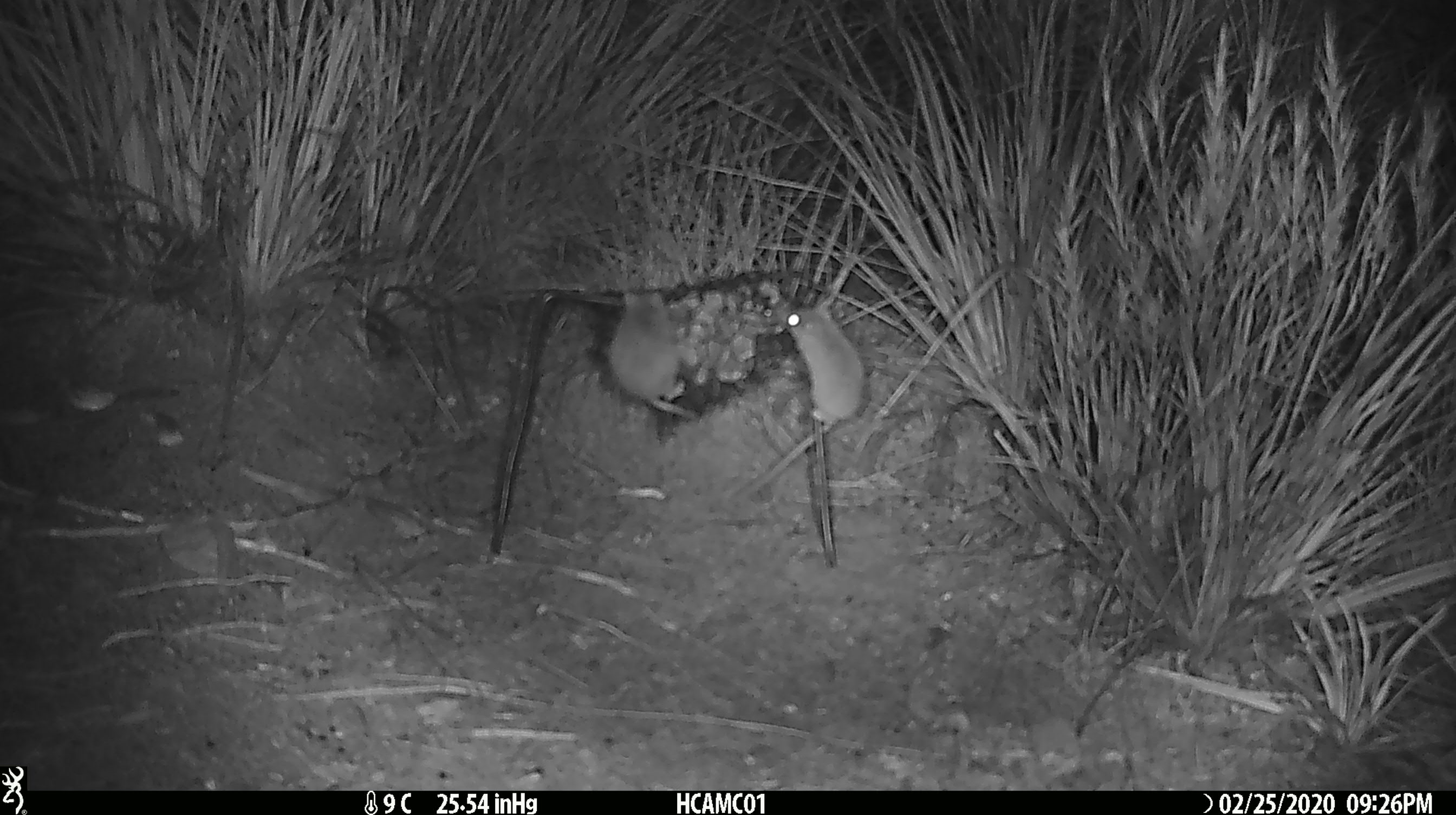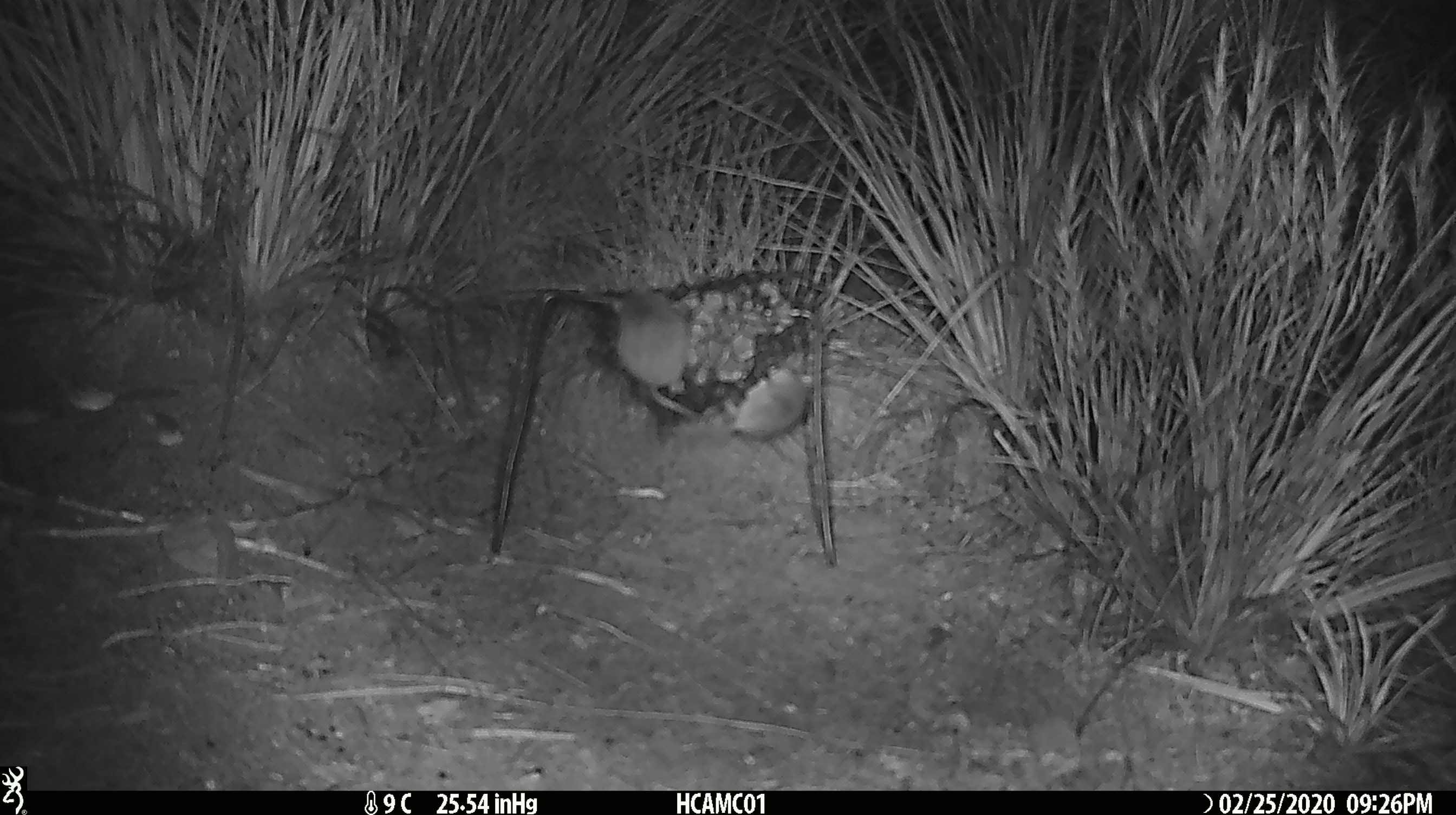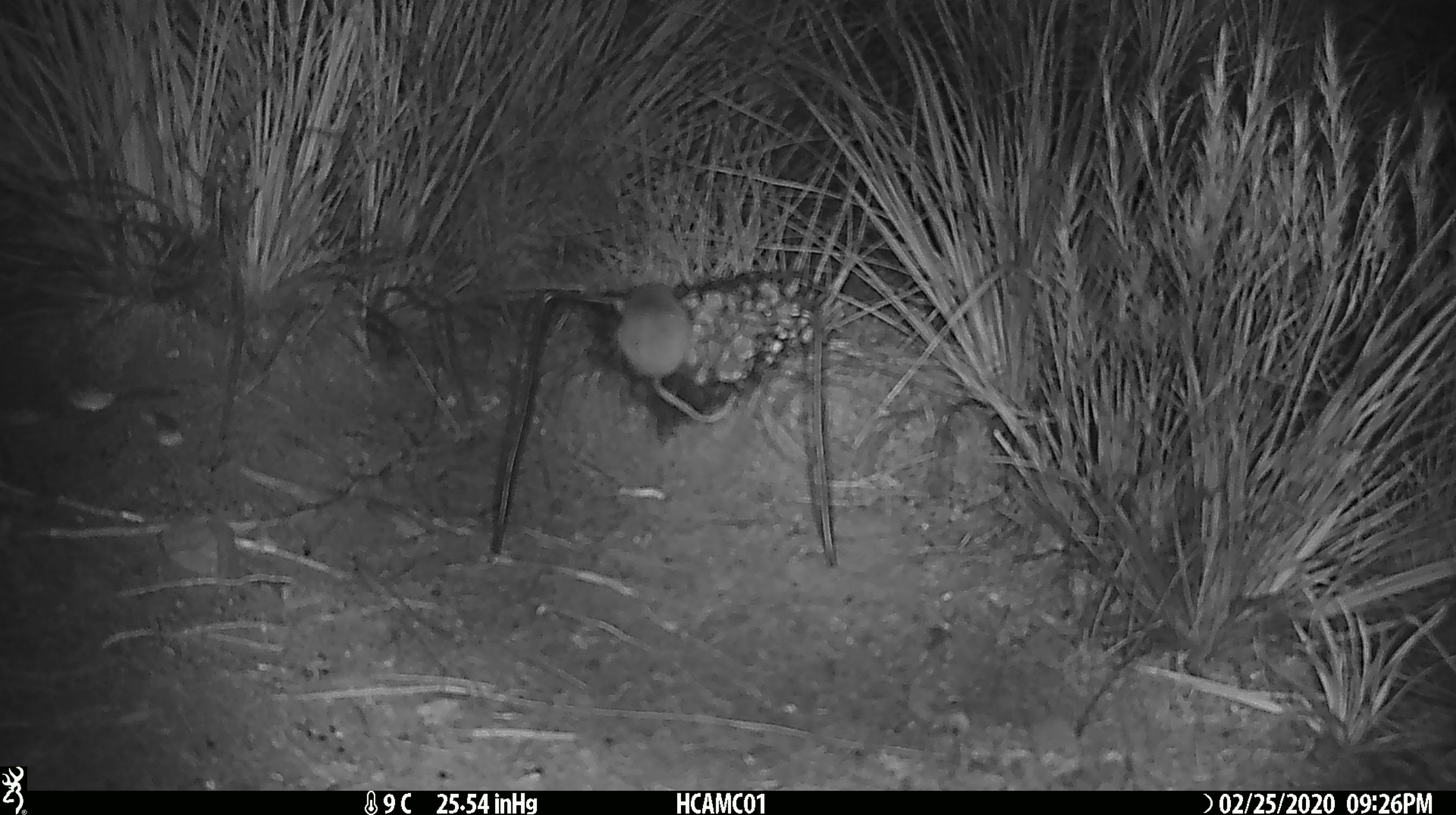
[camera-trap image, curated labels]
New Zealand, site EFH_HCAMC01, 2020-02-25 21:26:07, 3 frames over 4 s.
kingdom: Animalia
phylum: Chordata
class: Mammalia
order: Rodentia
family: Muridae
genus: Mus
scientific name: Mus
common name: mouse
Mouse (Mus).